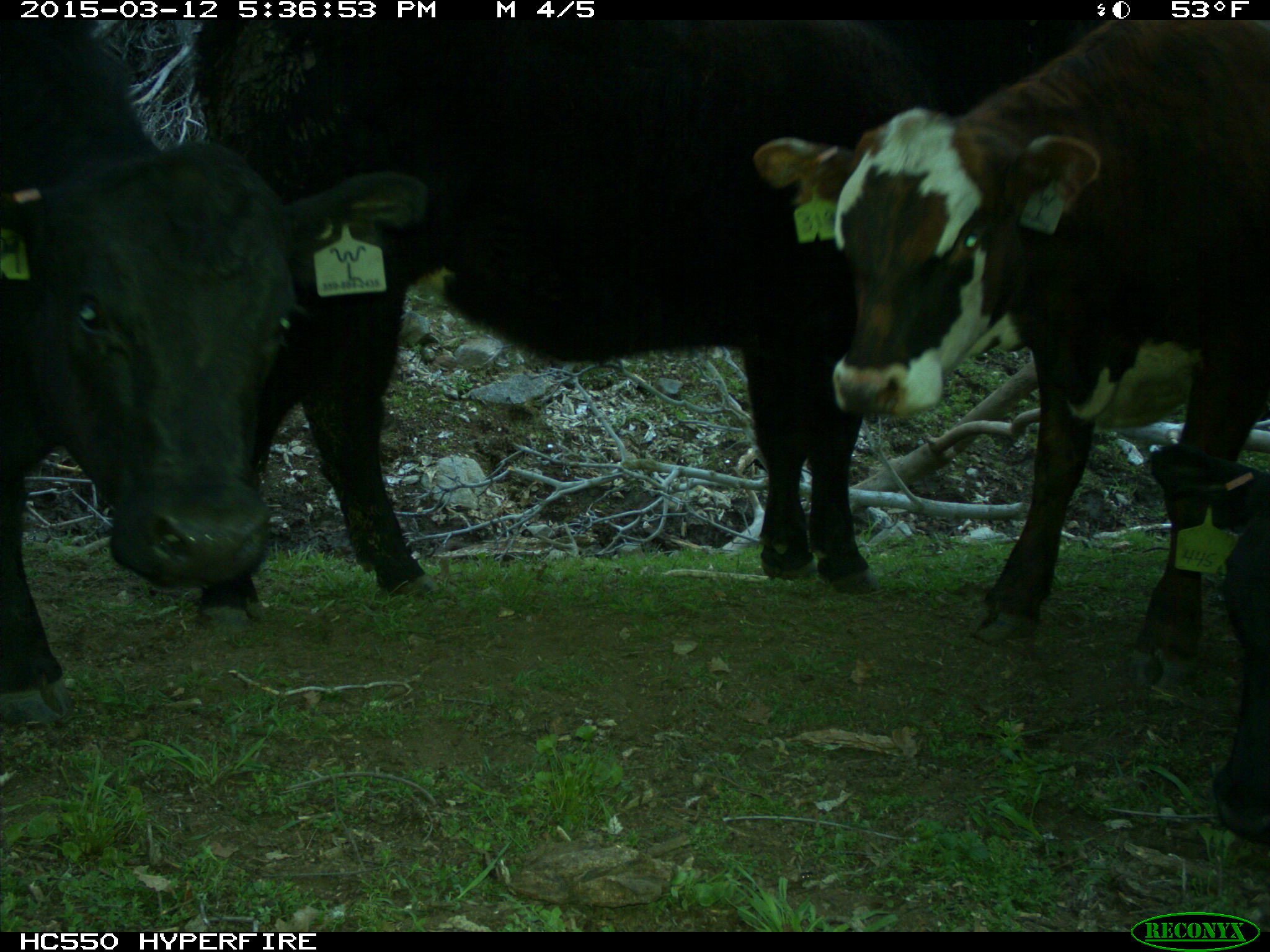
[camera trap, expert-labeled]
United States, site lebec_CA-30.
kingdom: Animalia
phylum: Chordata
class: Mammalia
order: Artiodactyla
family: Bovidae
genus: Bos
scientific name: Bos taurus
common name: domestic cow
Bos taurus (domestic cow).